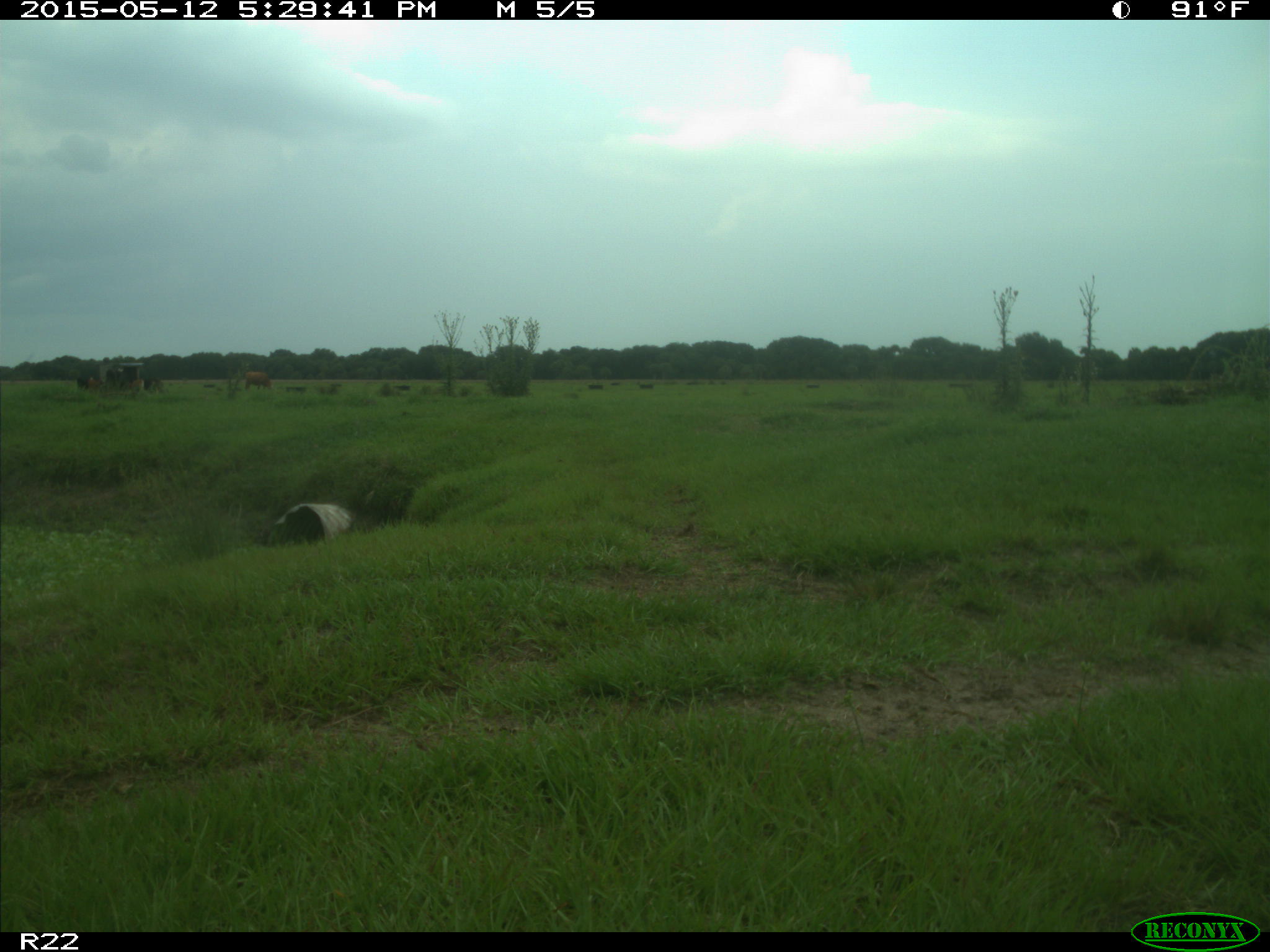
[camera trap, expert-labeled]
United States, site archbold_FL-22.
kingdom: Animalia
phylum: Chordata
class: Mammalia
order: Artiodactyla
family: Bovidae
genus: Bos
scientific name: Bos taurus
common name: domestic cow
Bos taurus (domestic cow).